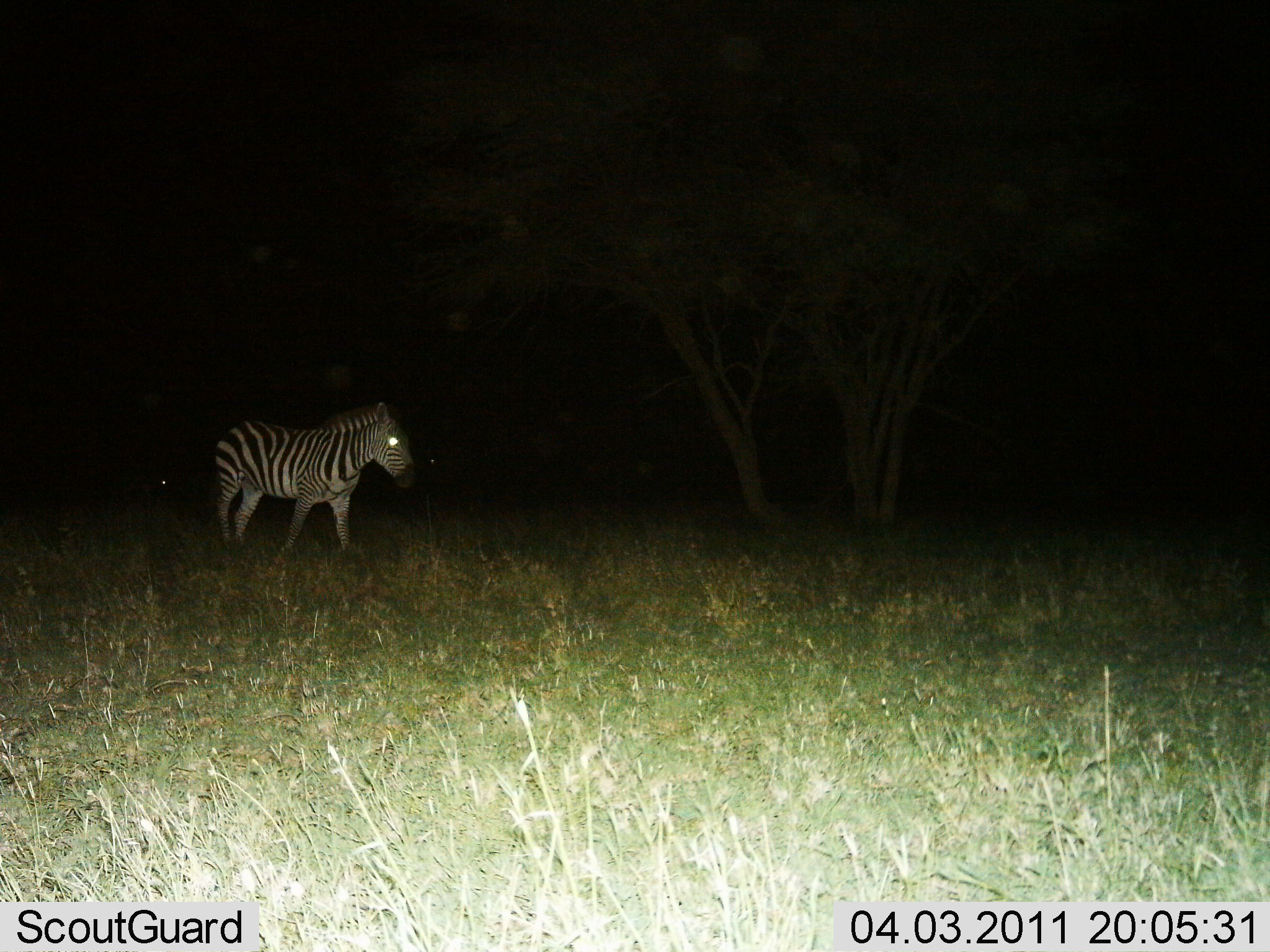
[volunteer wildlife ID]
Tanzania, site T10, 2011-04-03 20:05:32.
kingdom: Animalia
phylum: Chordata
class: Mammalia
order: Perissodactyla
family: Equidae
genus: Equus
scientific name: Equus quagga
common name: plains zebra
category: zebra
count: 1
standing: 42%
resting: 0%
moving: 58%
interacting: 0%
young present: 0%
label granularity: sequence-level